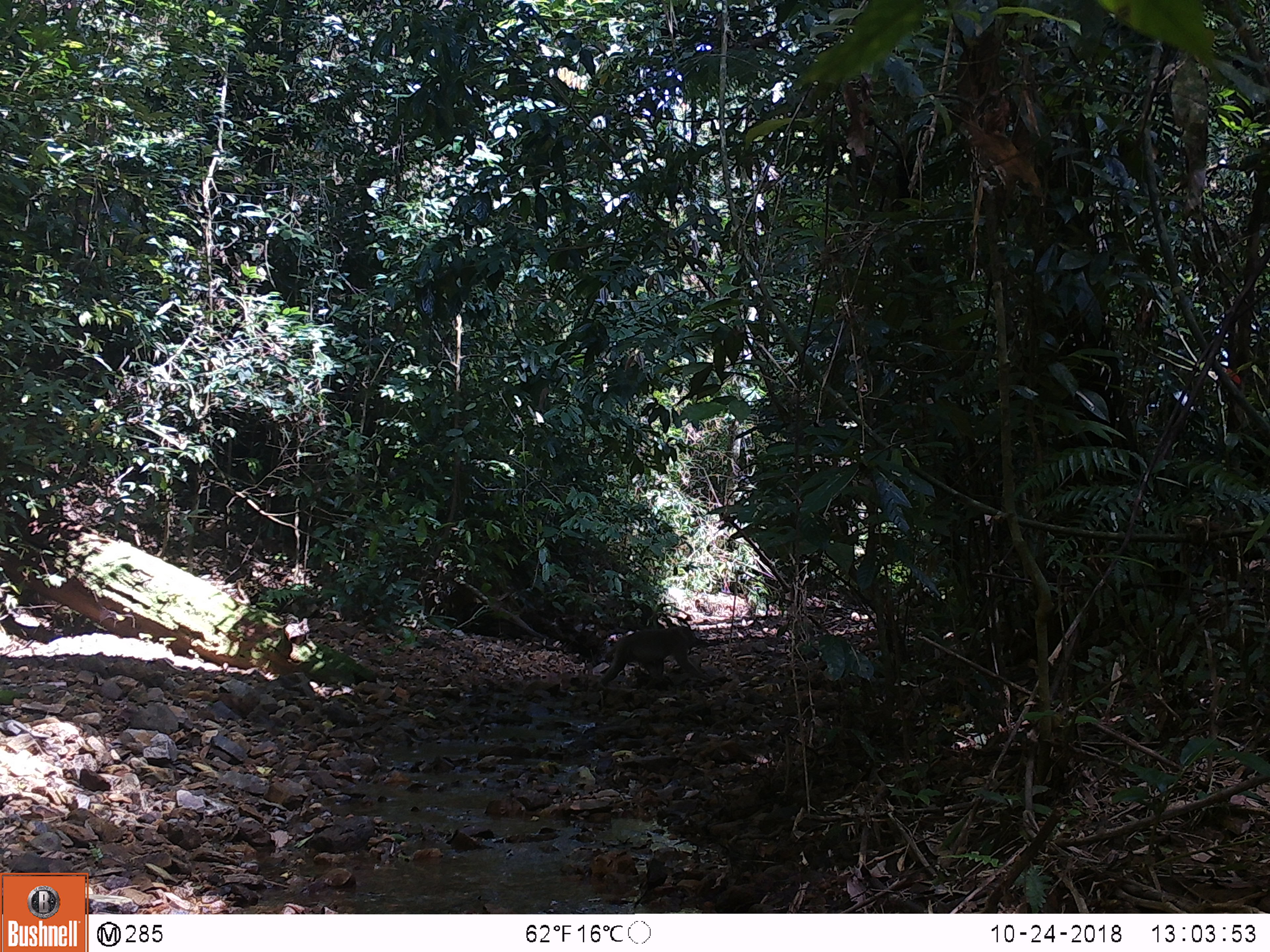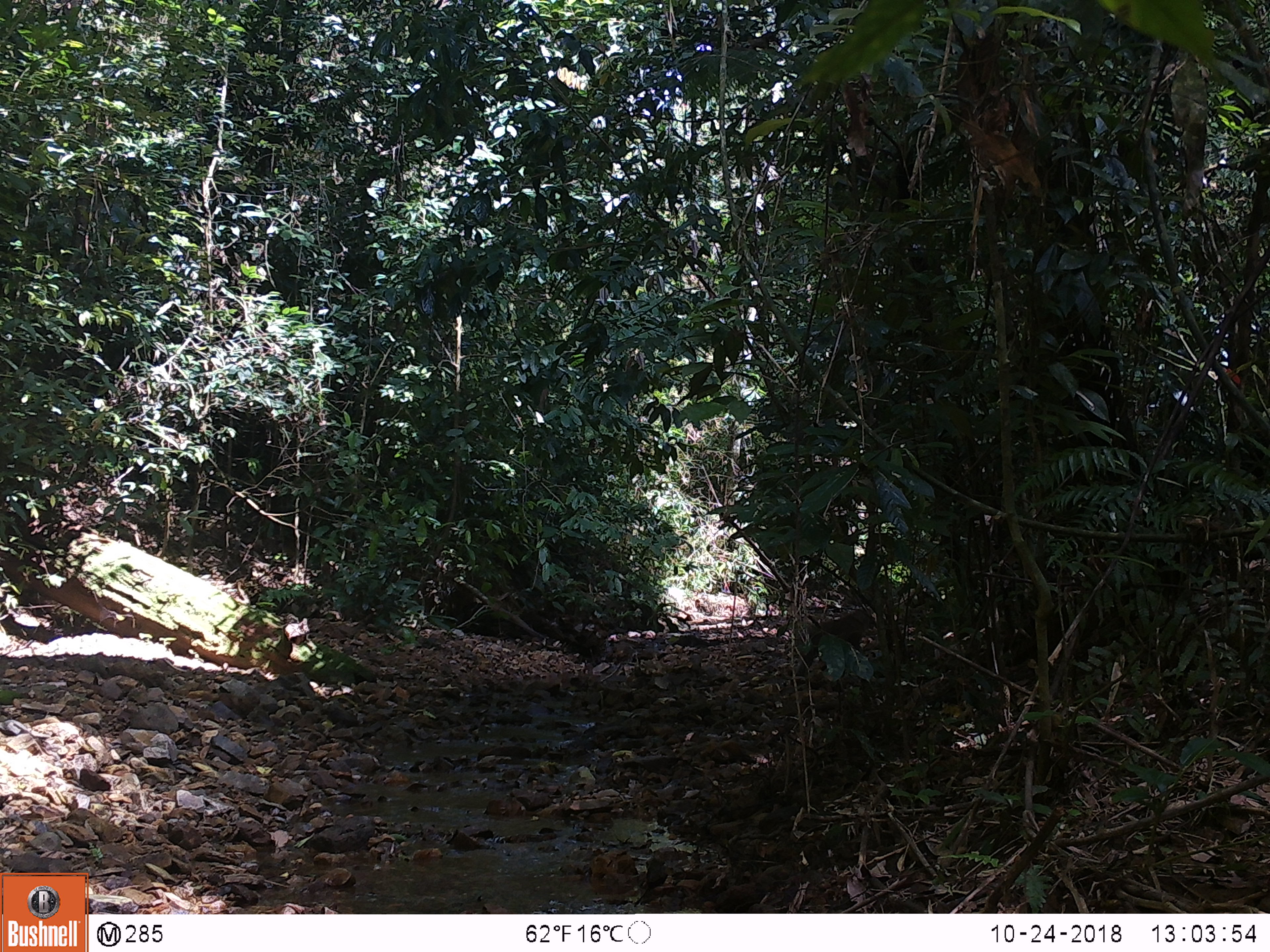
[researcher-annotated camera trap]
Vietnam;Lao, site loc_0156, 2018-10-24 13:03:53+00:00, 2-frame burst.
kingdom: Animalia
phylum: Chordata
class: Mammalia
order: Primates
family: Cercopithecidae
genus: Macaca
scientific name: Macaca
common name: macaques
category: assam or rhesus macaque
Assam or rhesus macaque (macaques) (Macaca). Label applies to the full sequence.